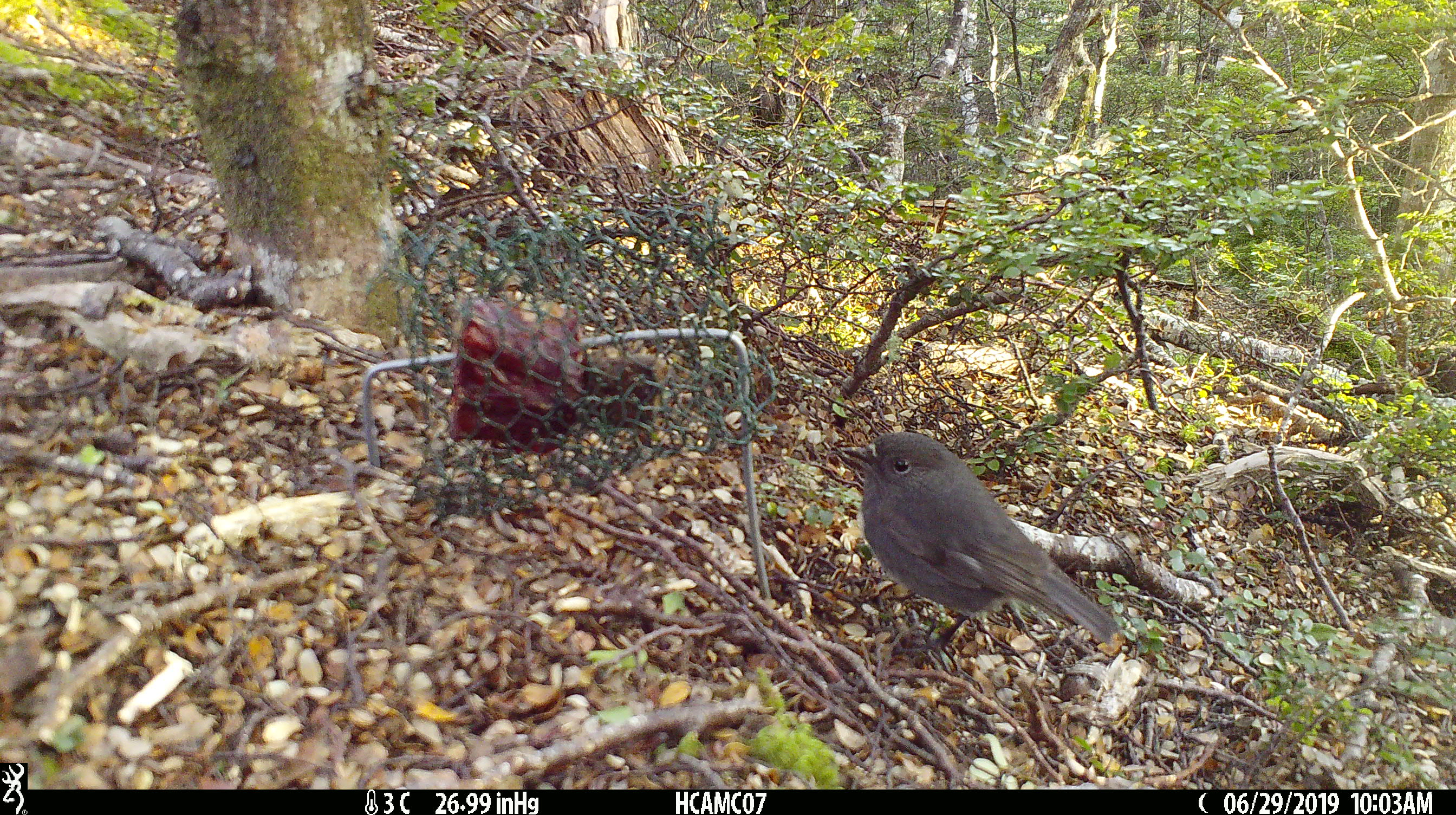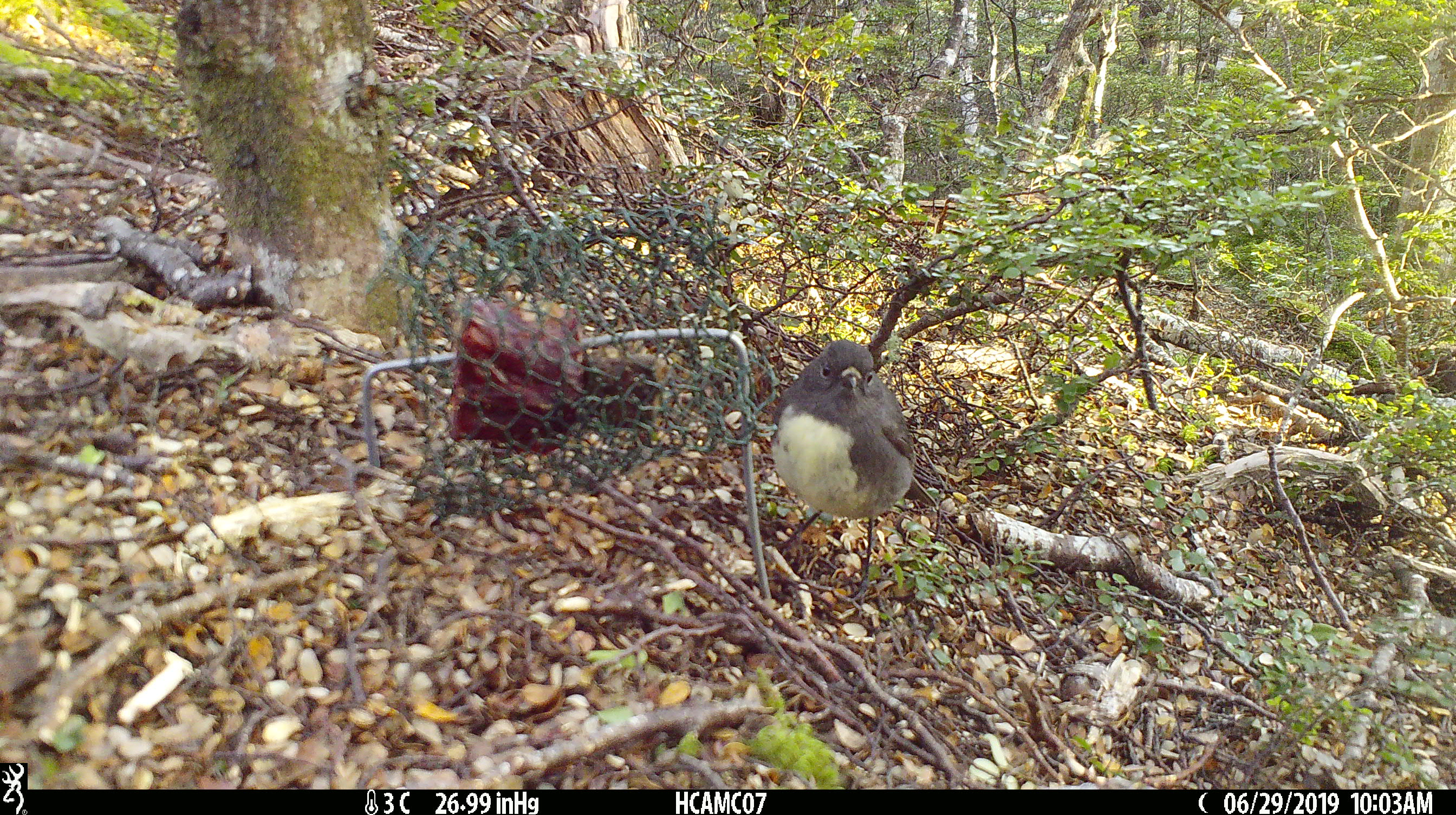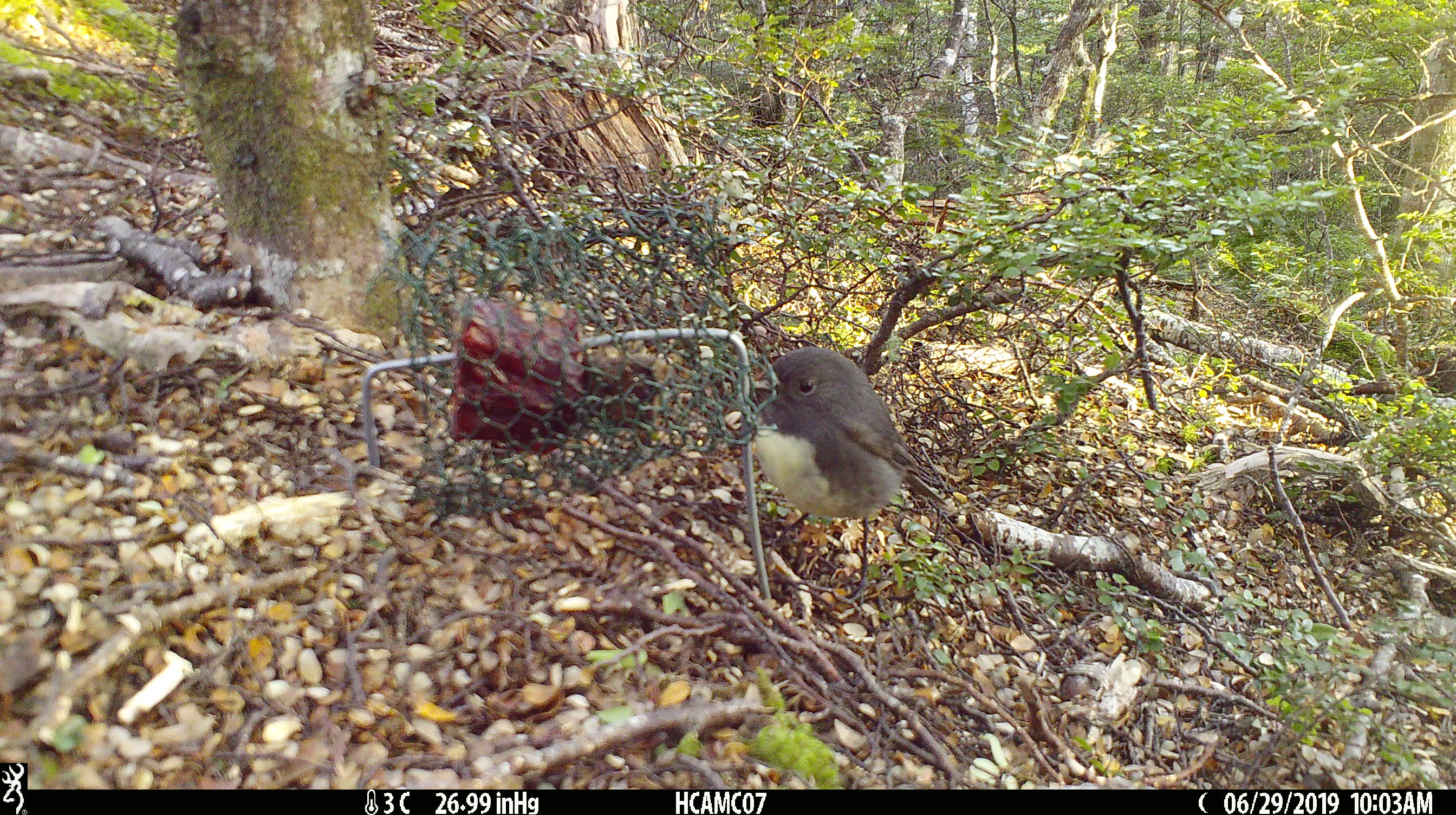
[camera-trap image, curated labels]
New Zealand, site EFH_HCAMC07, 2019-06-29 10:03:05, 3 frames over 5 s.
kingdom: Animalia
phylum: Chordata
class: Aves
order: Passeriformes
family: Petroicidae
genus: Petroica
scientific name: Petroica australis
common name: new zealand robin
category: robin